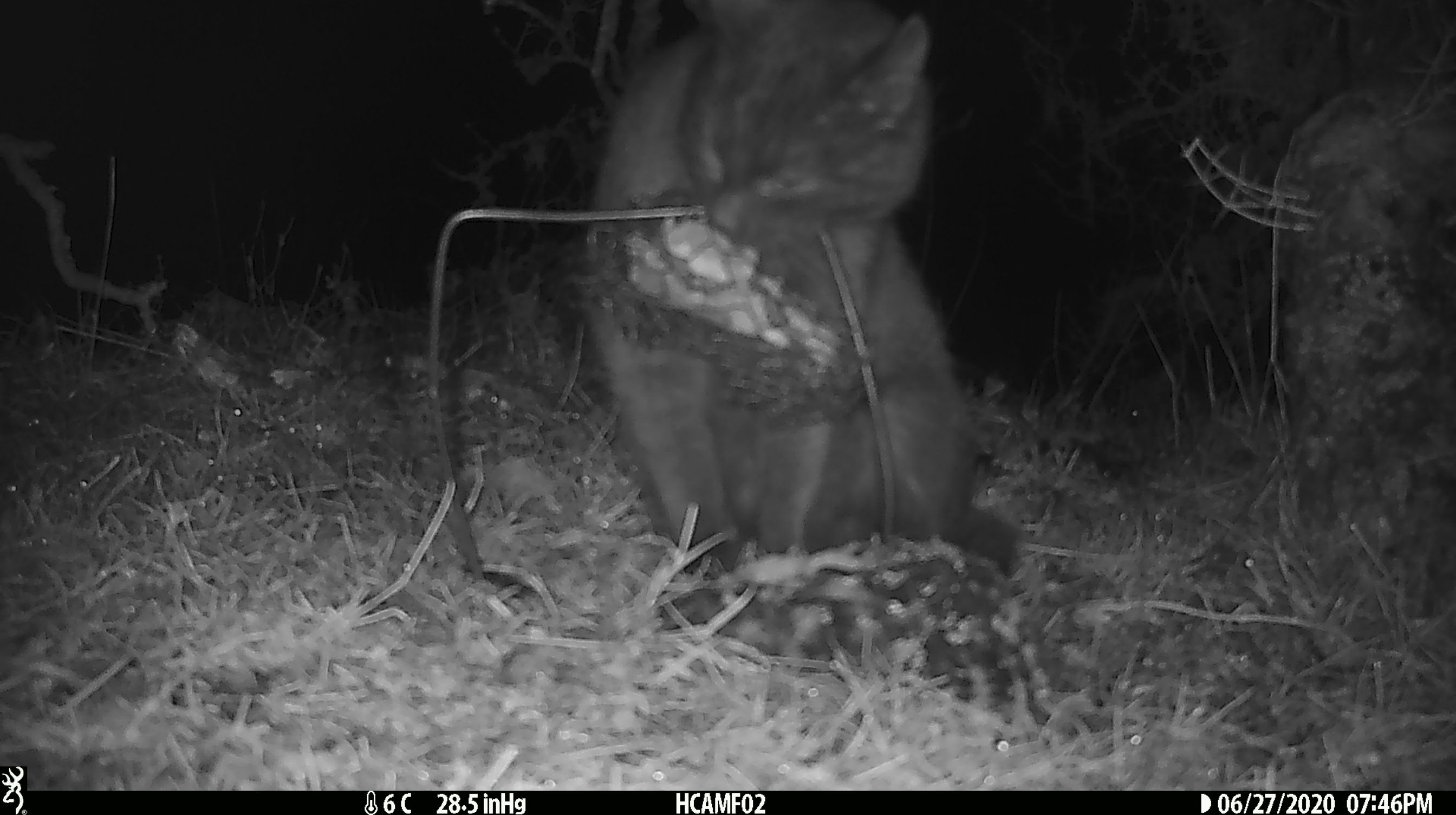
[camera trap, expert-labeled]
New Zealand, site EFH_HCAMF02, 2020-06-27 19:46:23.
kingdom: Animalia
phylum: Chordata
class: Mammalia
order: Carnivora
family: Felidae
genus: Felis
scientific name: Felis catus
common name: domestic cat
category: cat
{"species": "cat (domestic cat) (Felis catus)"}